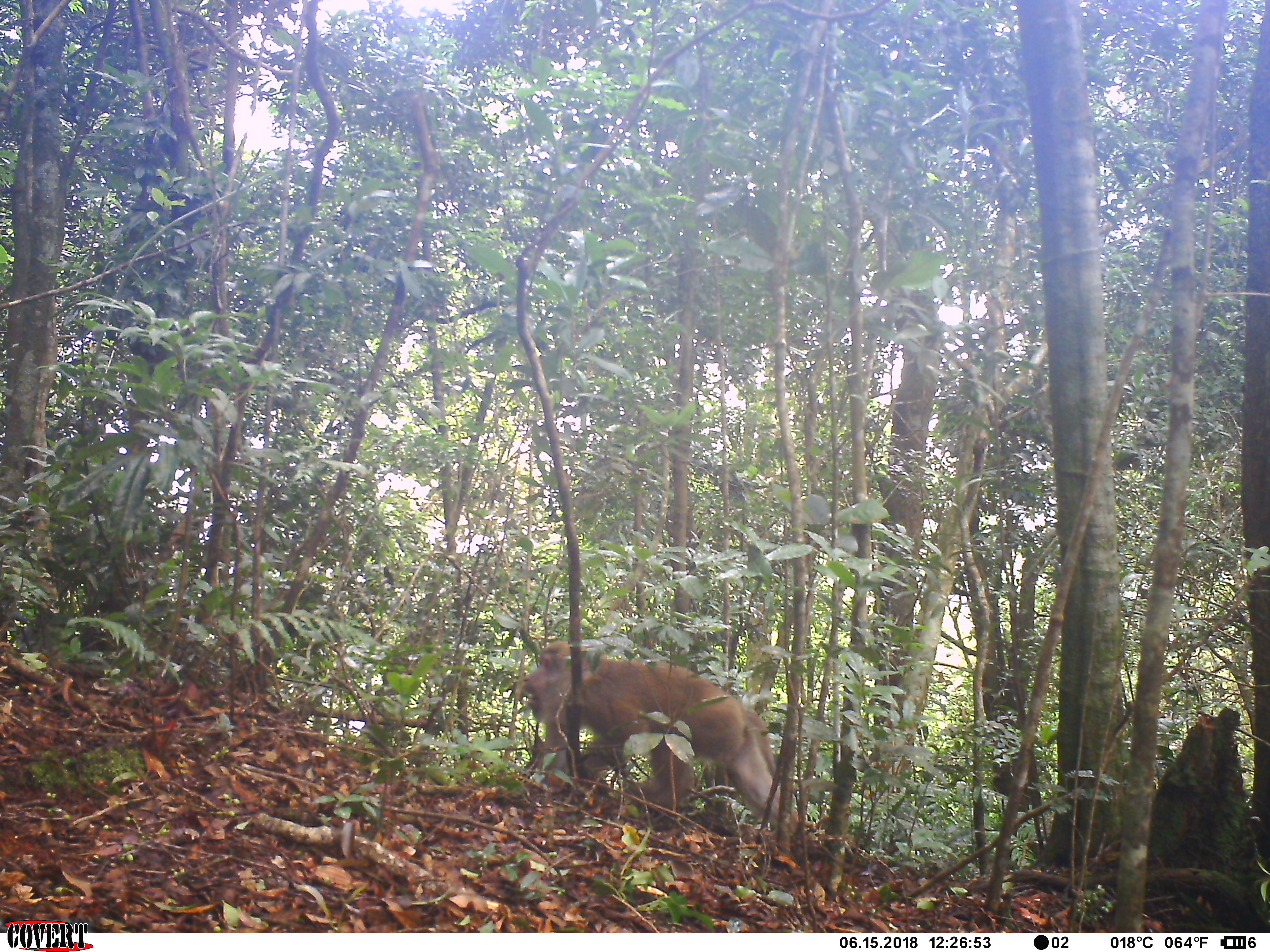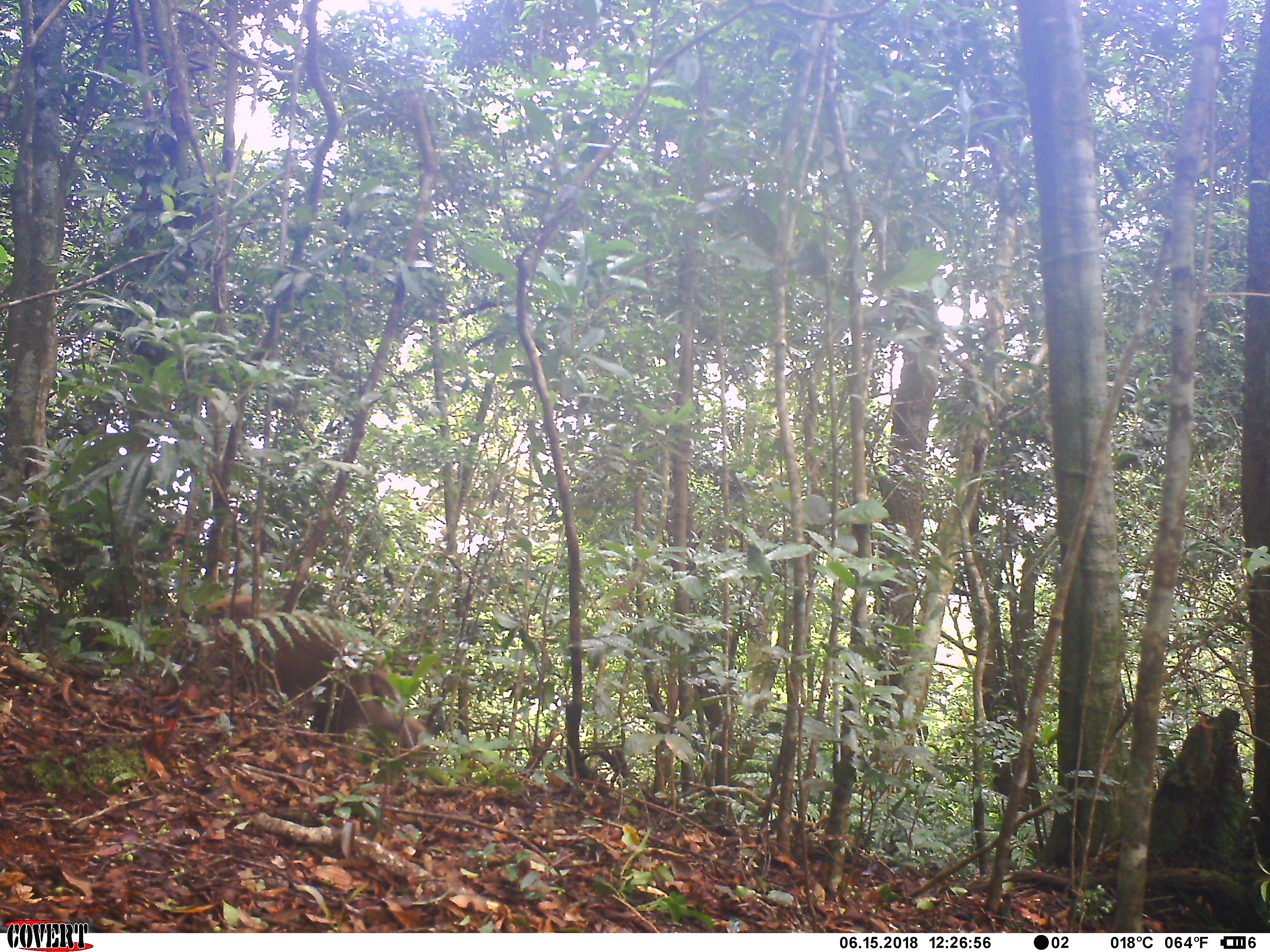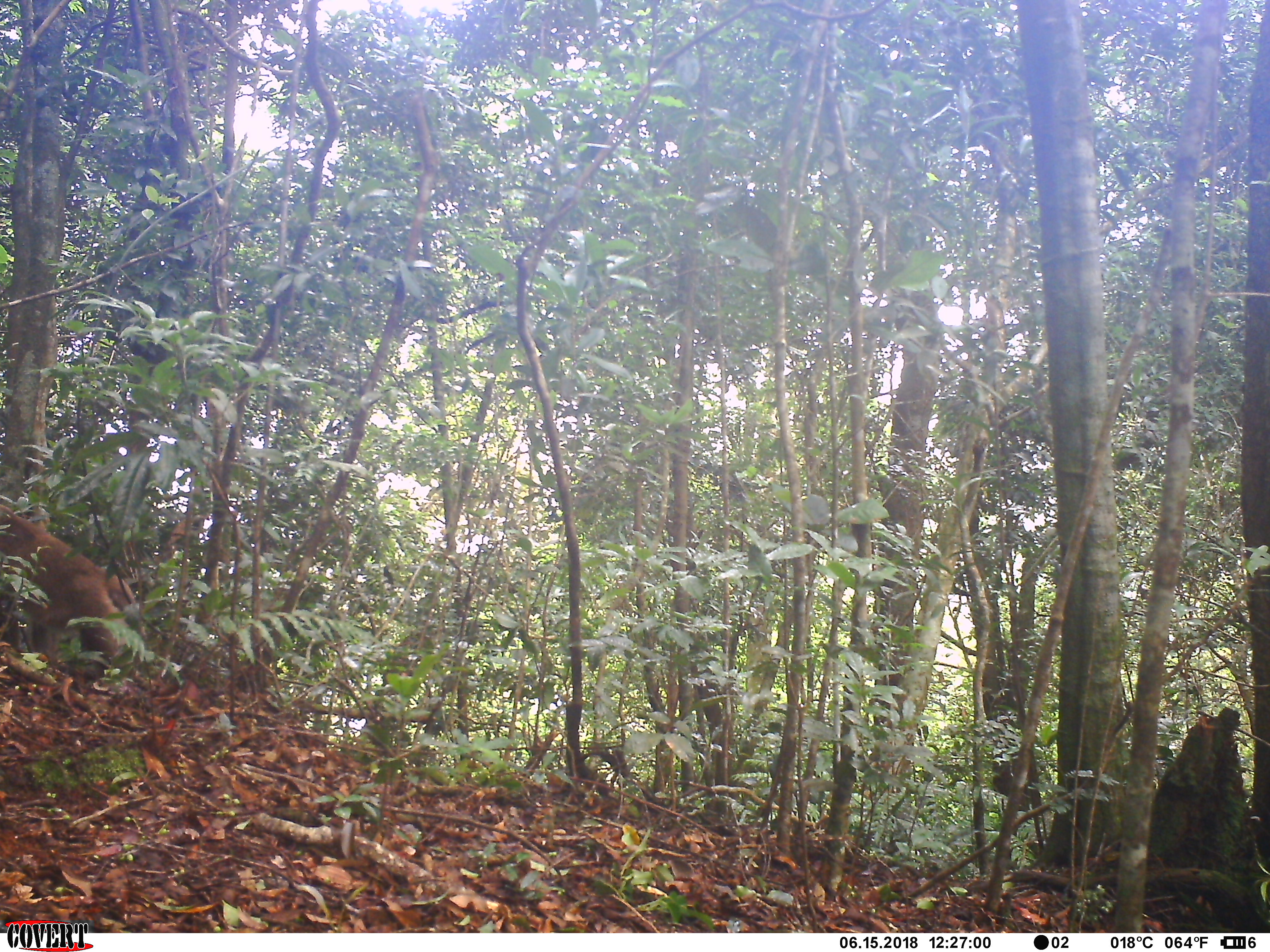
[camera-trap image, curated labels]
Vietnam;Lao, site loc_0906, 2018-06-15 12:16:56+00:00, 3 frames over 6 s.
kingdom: Animalia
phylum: Chordata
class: Mammalia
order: Primates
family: Cercopithecidae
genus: Macaca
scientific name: Macaca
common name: macaque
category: macaque not stump tailed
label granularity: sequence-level